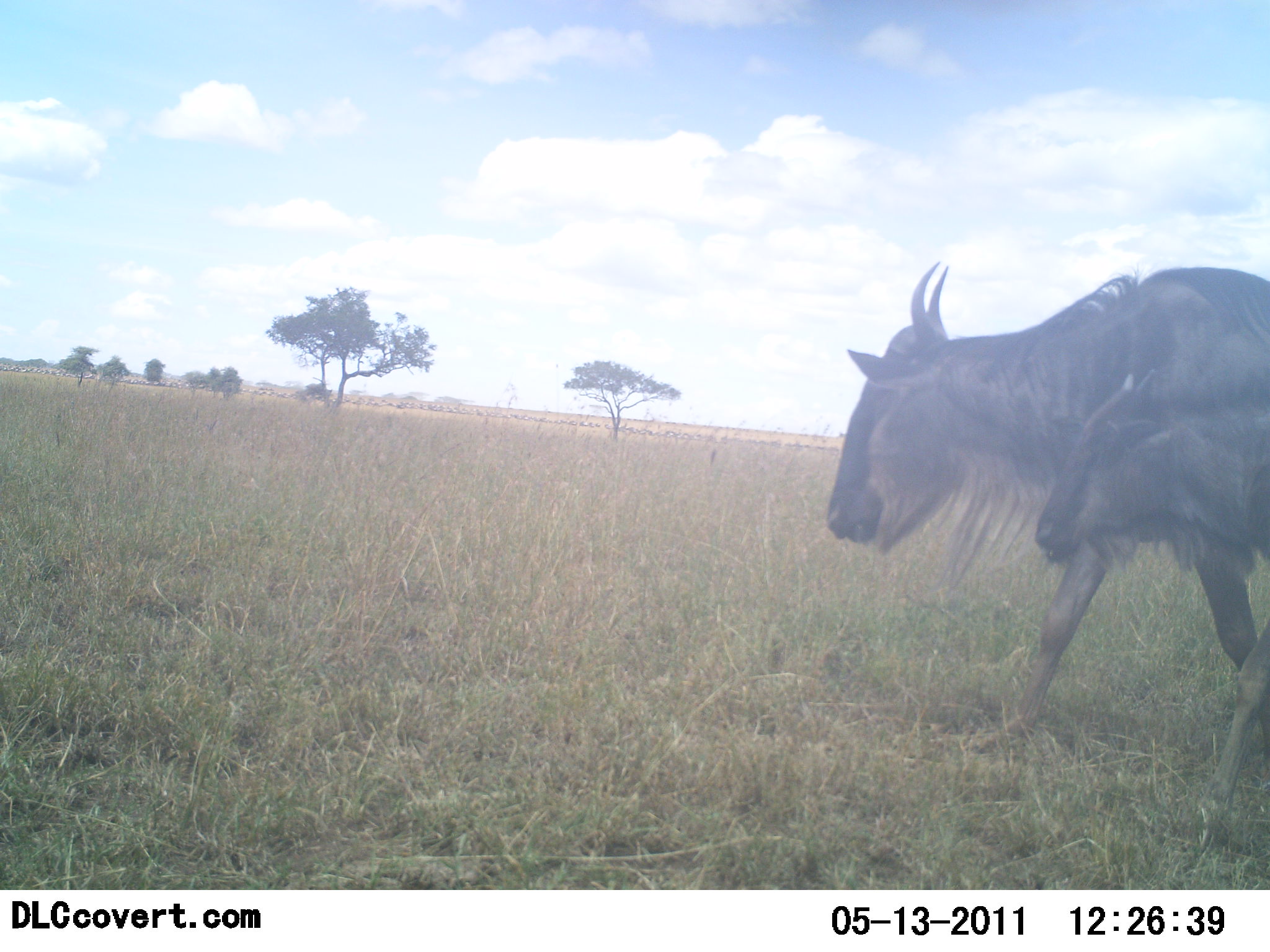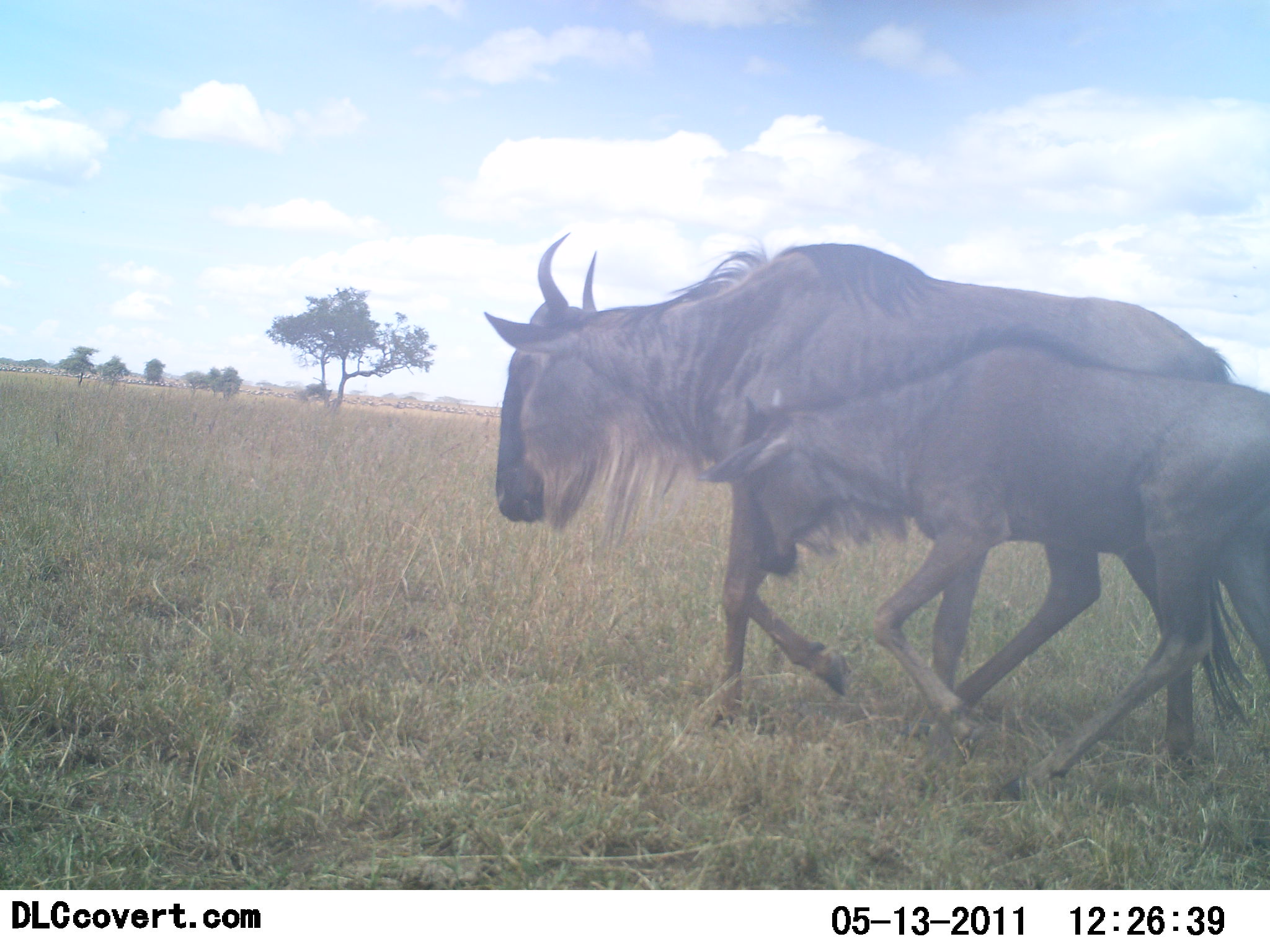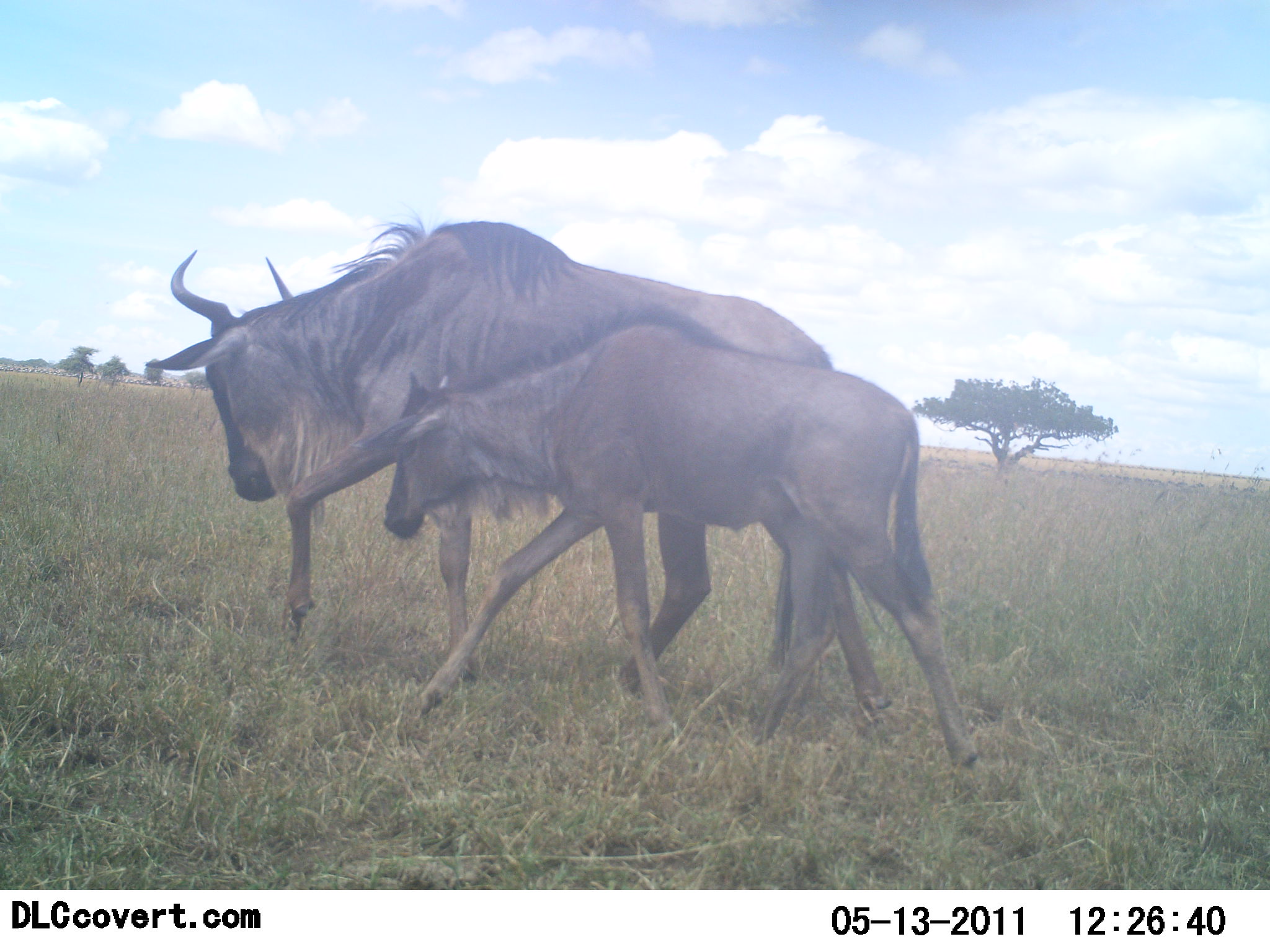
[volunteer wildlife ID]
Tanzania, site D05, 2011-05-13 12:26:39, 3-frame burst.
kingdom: Animalia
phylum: Chordata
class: Mammalia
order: Artiodactyla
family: Bovidae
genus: Connochaetes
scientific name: Connochaetes taurinus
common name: blue wildebeest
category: wildebeest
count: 2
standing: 8%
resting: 0%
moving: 92%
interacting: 8%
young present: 83%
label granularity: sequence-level